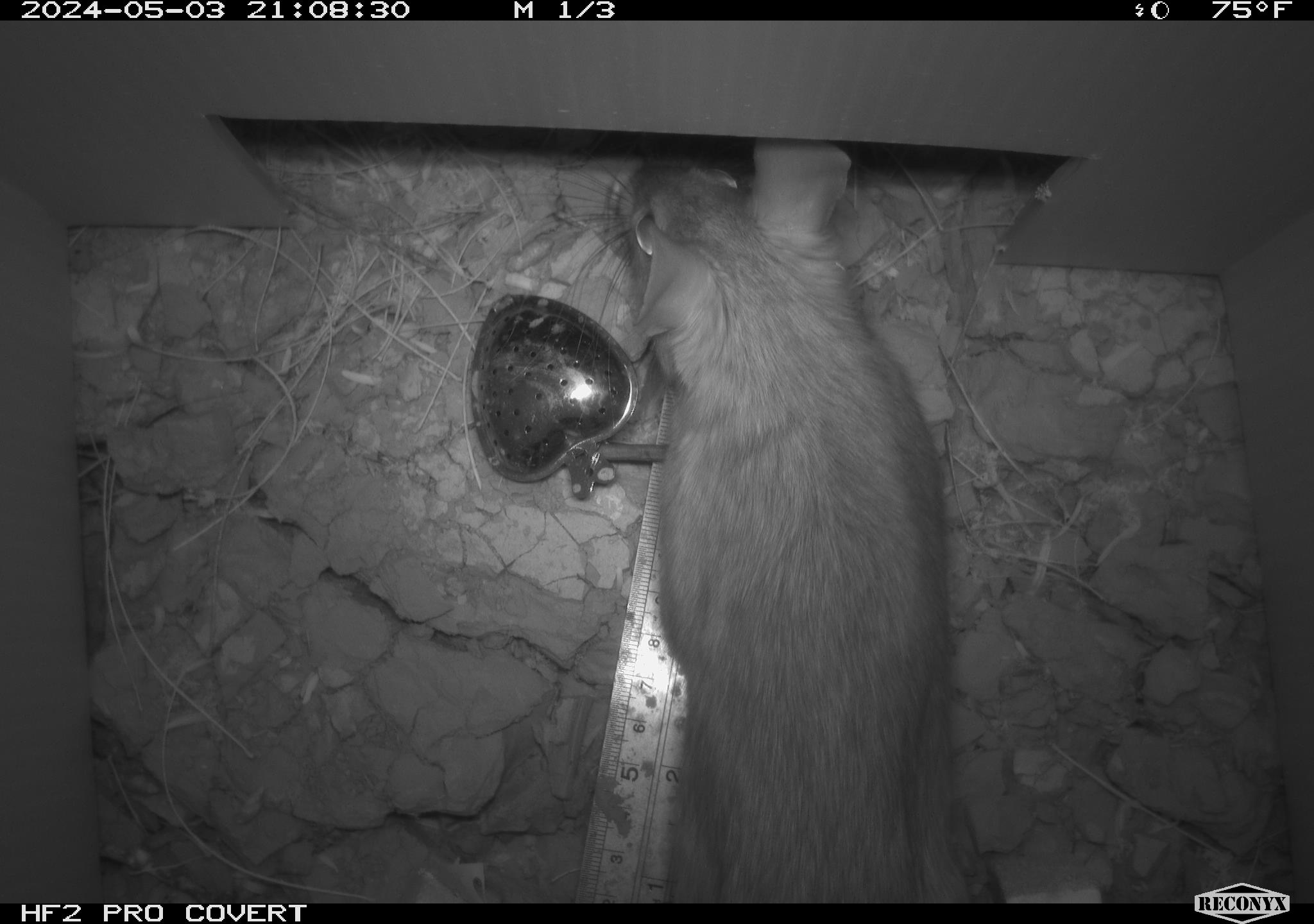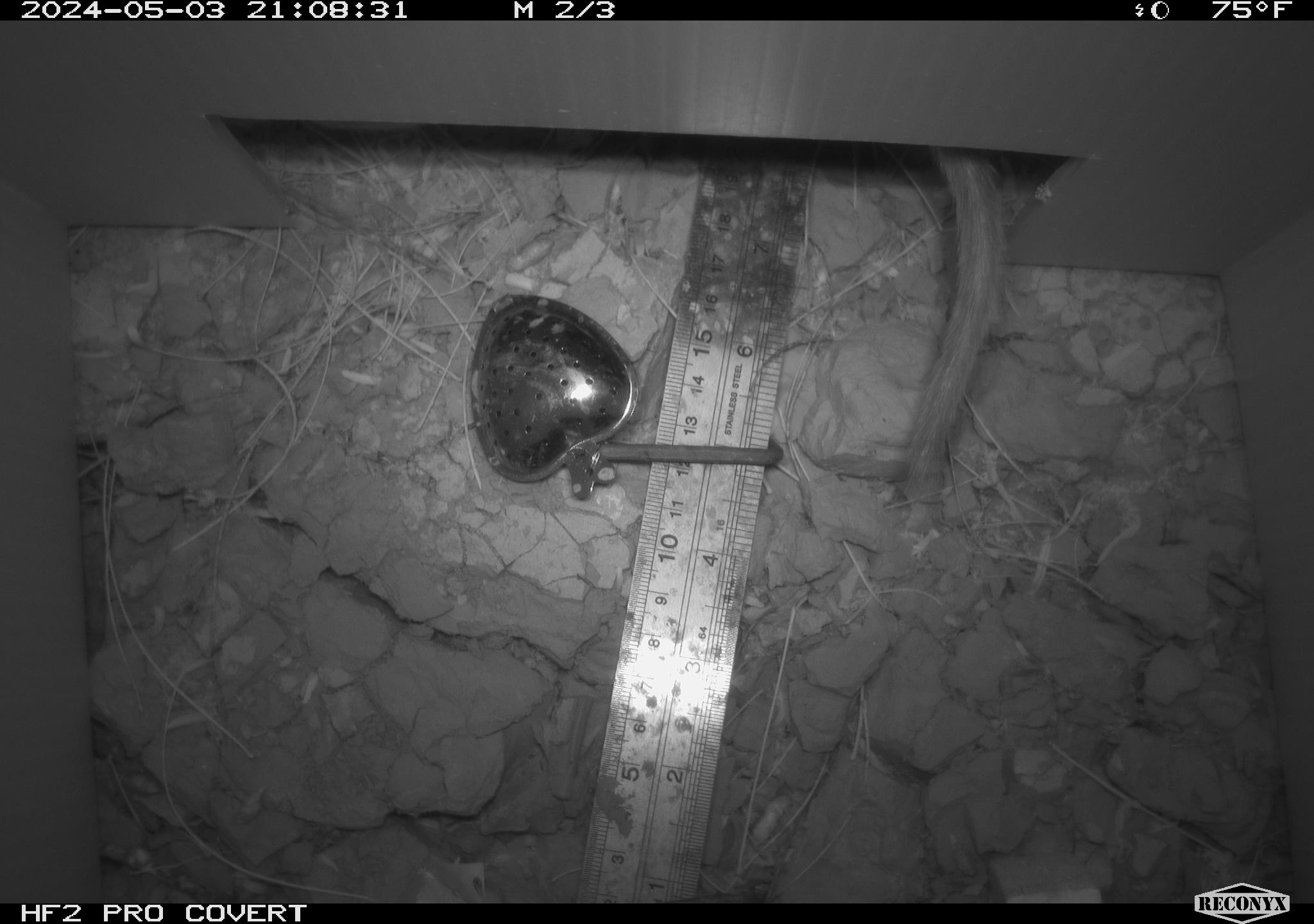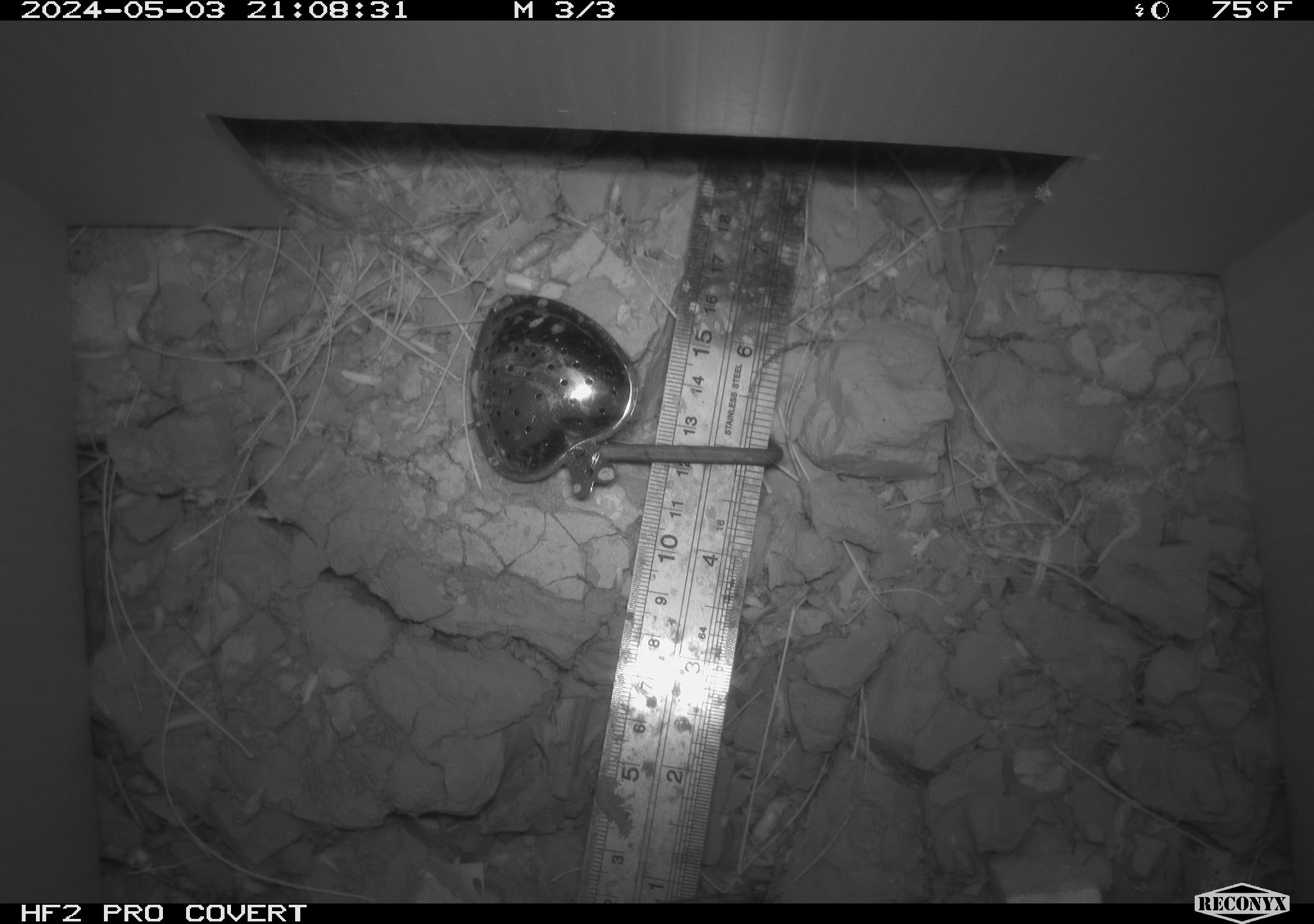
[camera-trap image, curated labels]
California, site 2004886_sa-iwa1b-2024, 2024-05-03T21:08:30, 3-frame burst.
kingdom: Animalia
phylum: Chordata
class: Mammalia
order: Rodentia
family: Cricetidae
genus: Neotoma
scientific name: Neotoma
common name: pack rat or woodrat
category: neotoma species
Neotoma species (pack rat or woodrat) (Neotoma).